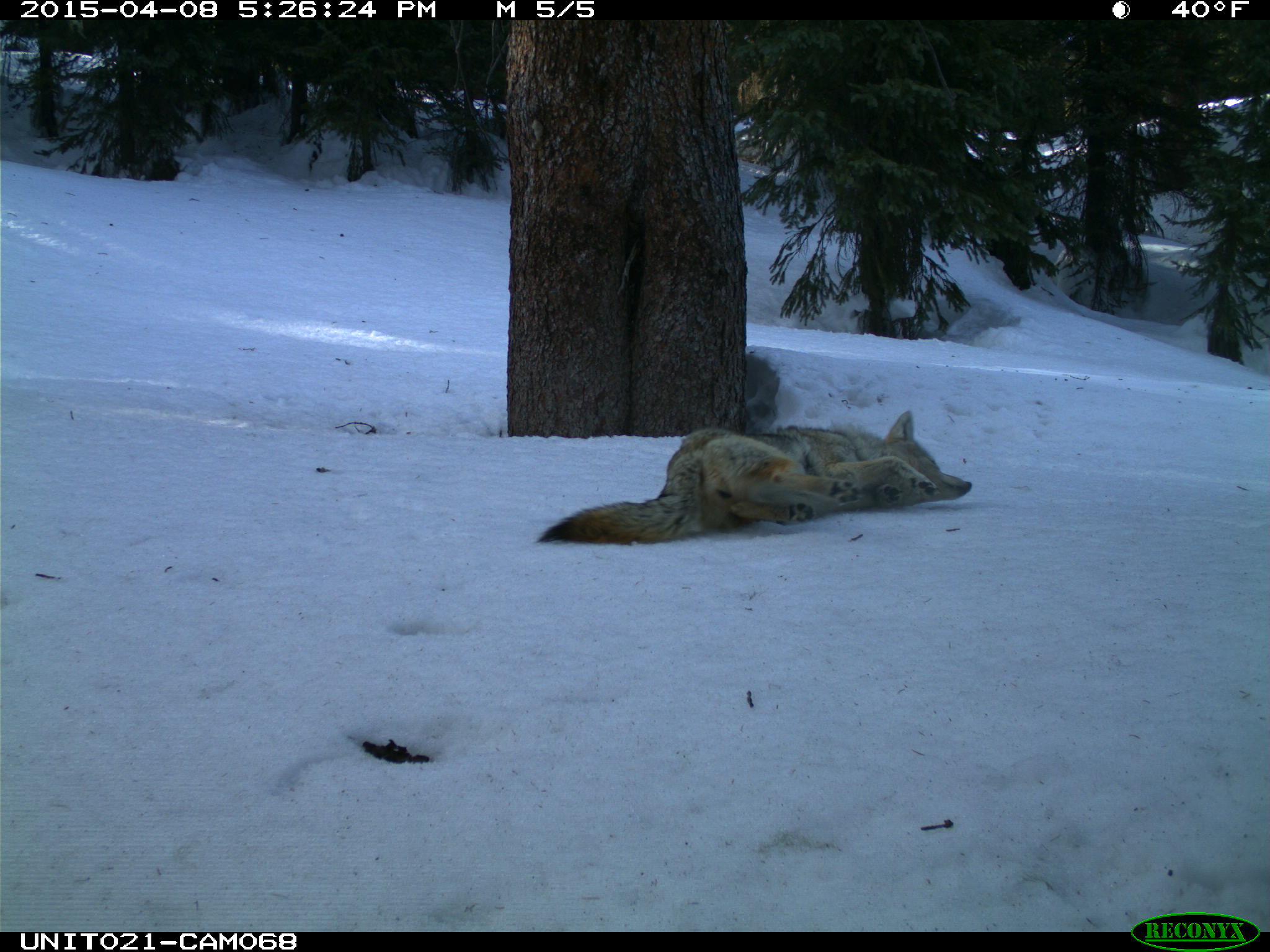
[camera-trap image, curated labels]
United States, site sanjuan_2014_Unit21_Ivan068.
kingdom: Animalia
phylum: Chordata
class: Mammalia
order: Carnivora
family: Canidae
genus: Canis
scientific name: Canis latrans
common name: coyote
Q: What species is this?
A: Canis latrans (coyote).